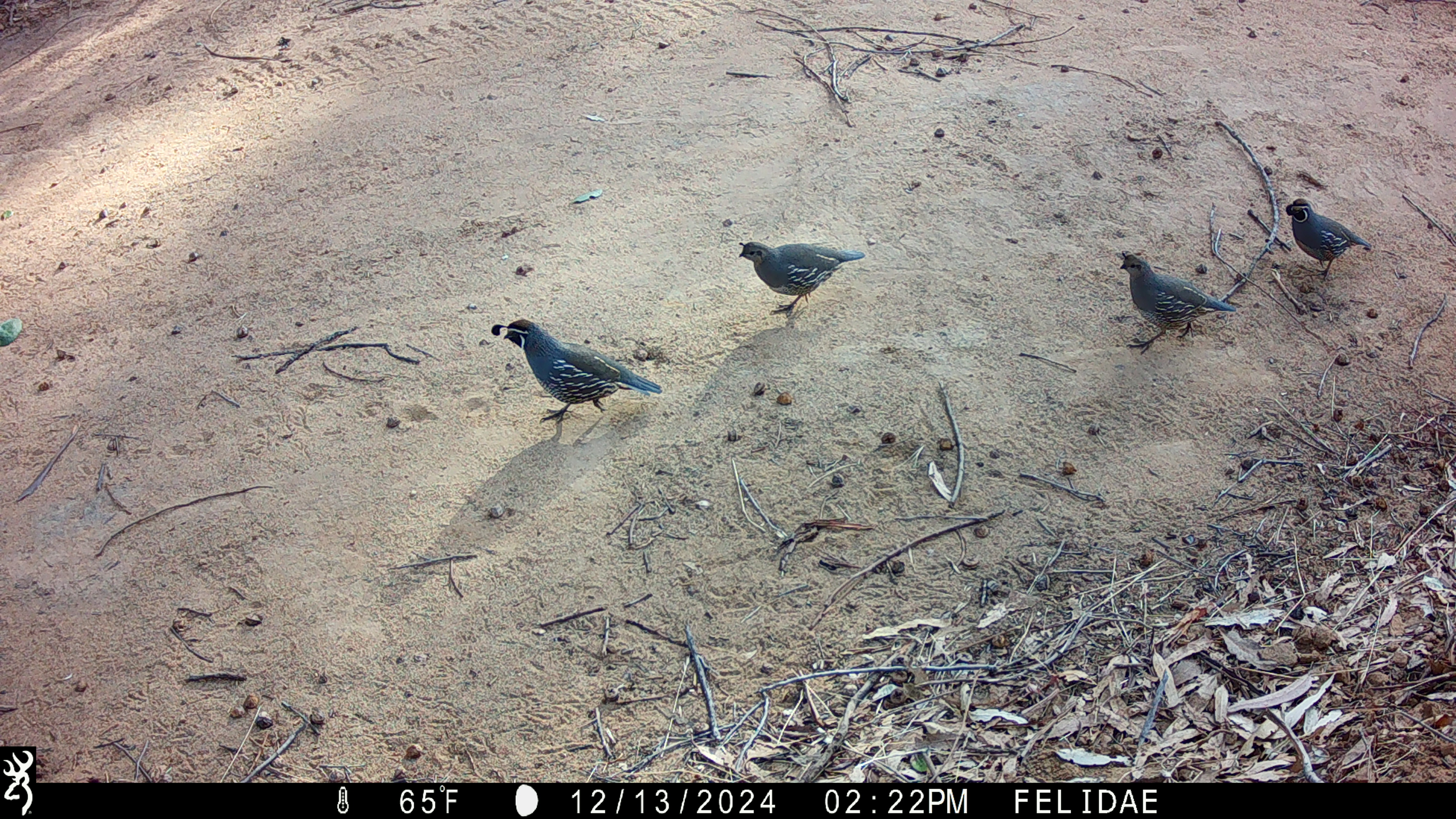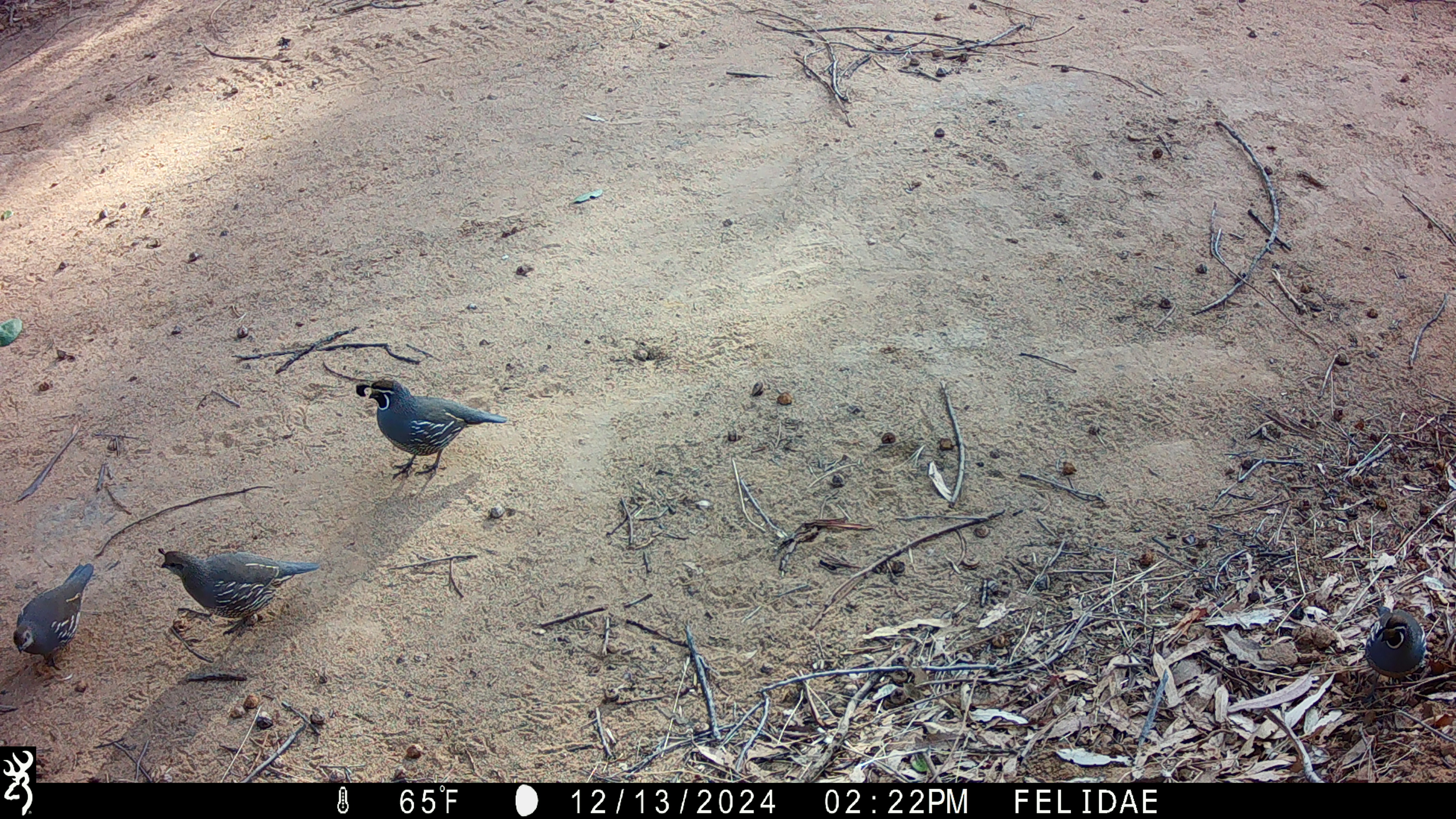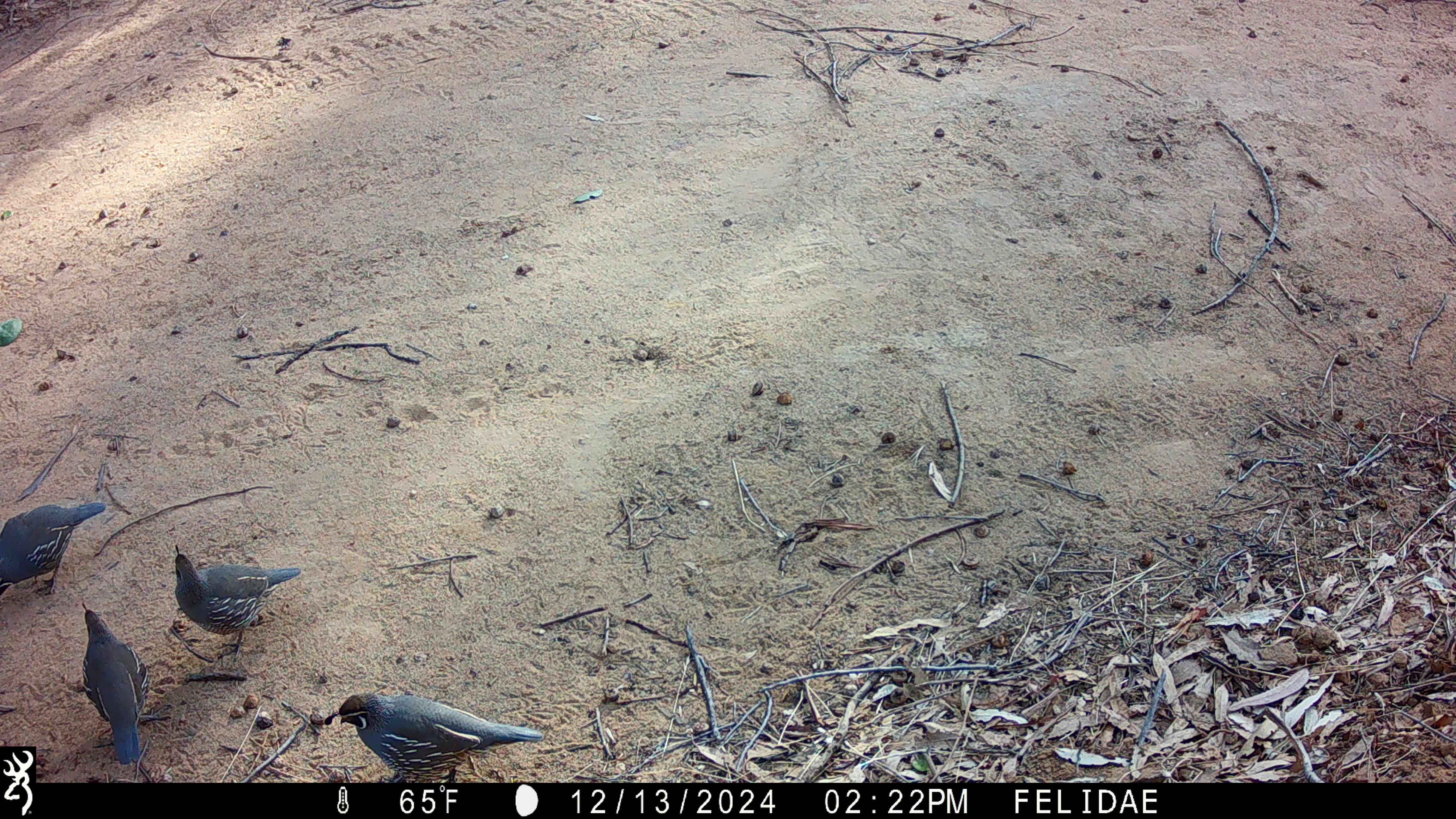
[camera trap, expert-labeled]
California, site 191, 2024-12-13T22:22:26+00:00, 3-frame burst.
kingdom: Animalia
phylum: Chordata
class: Aves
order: Galliformes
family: Odontophoridae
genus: Callipepla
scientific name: Callipepla californica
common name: california quail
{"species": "california quail (Callipepla californica)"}